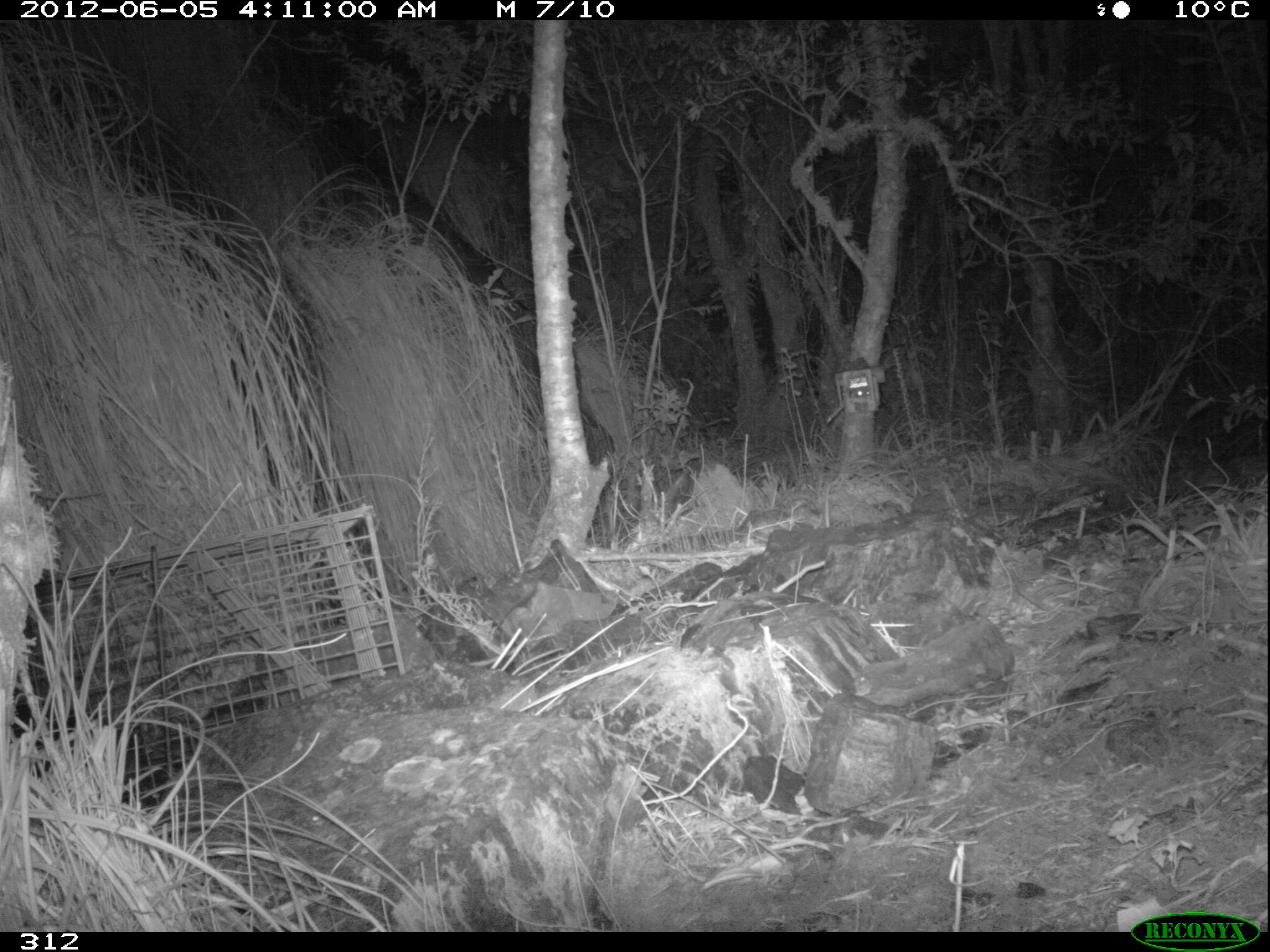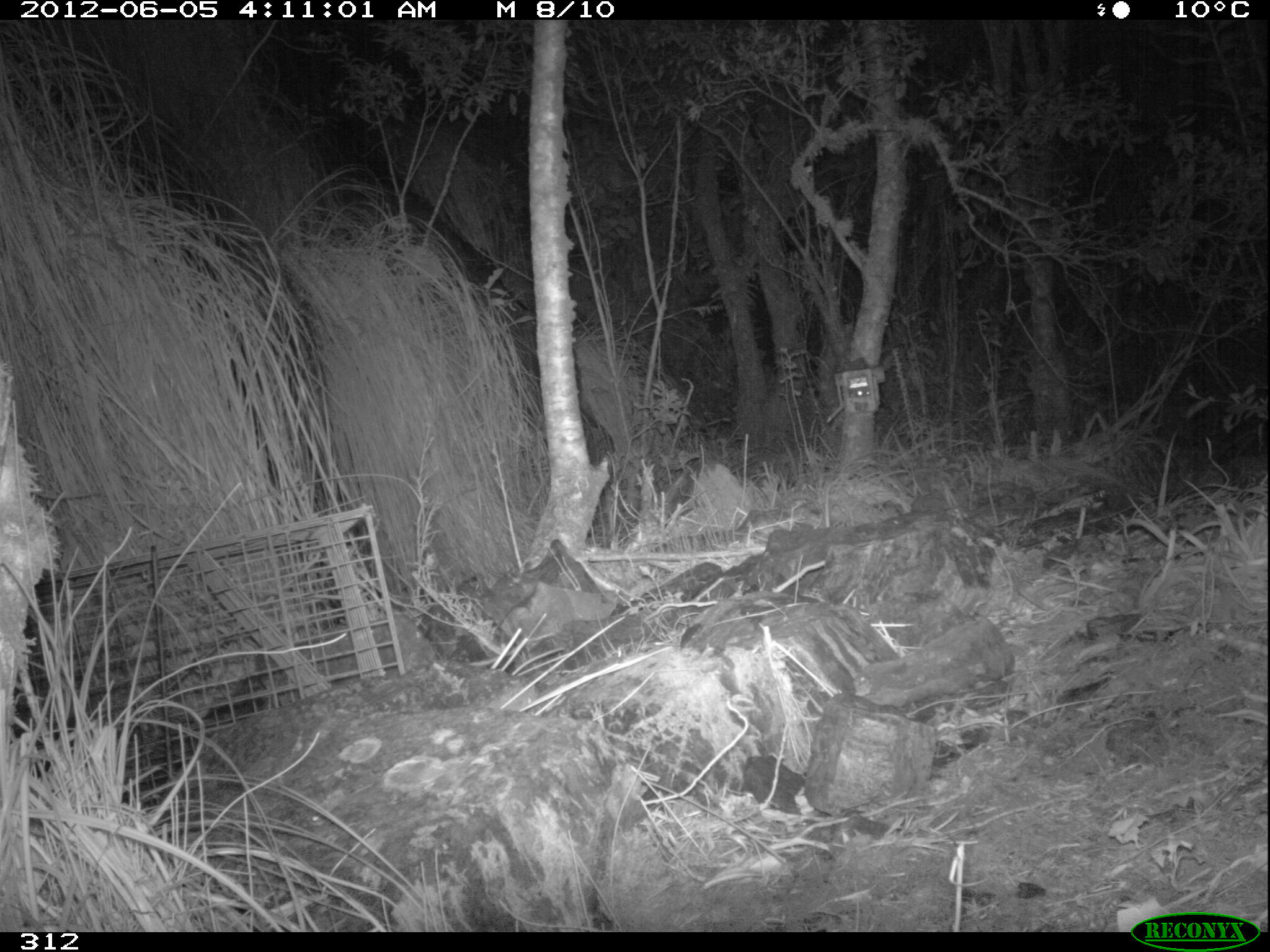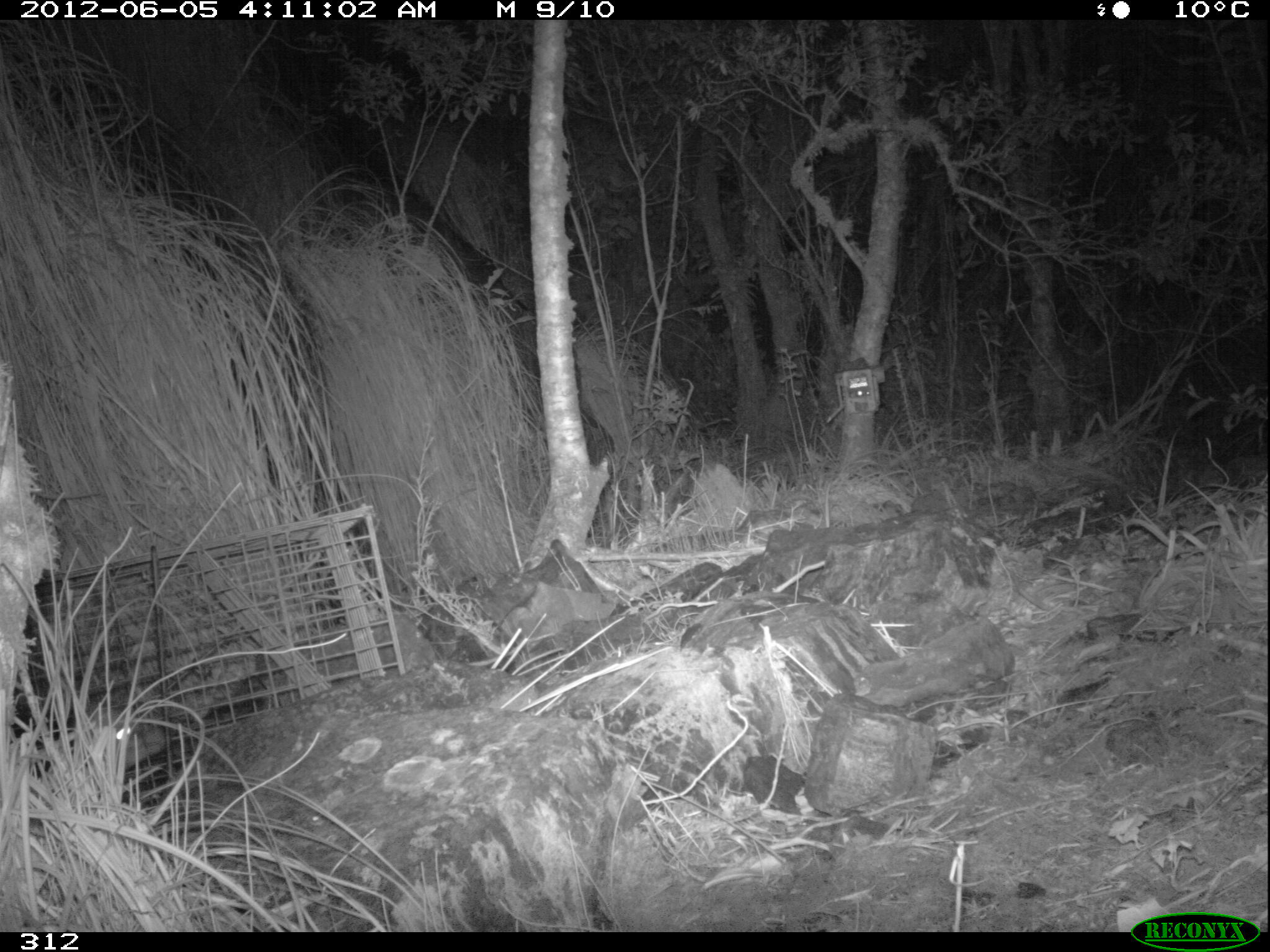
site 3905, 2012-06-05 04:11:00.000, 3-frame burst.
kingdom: Animalia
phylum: Chordata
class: Mammalia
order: Didelphimorphia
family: Didelphidae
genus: Didelphis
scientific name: Didelphis pernigra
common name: andean white-eared opossum